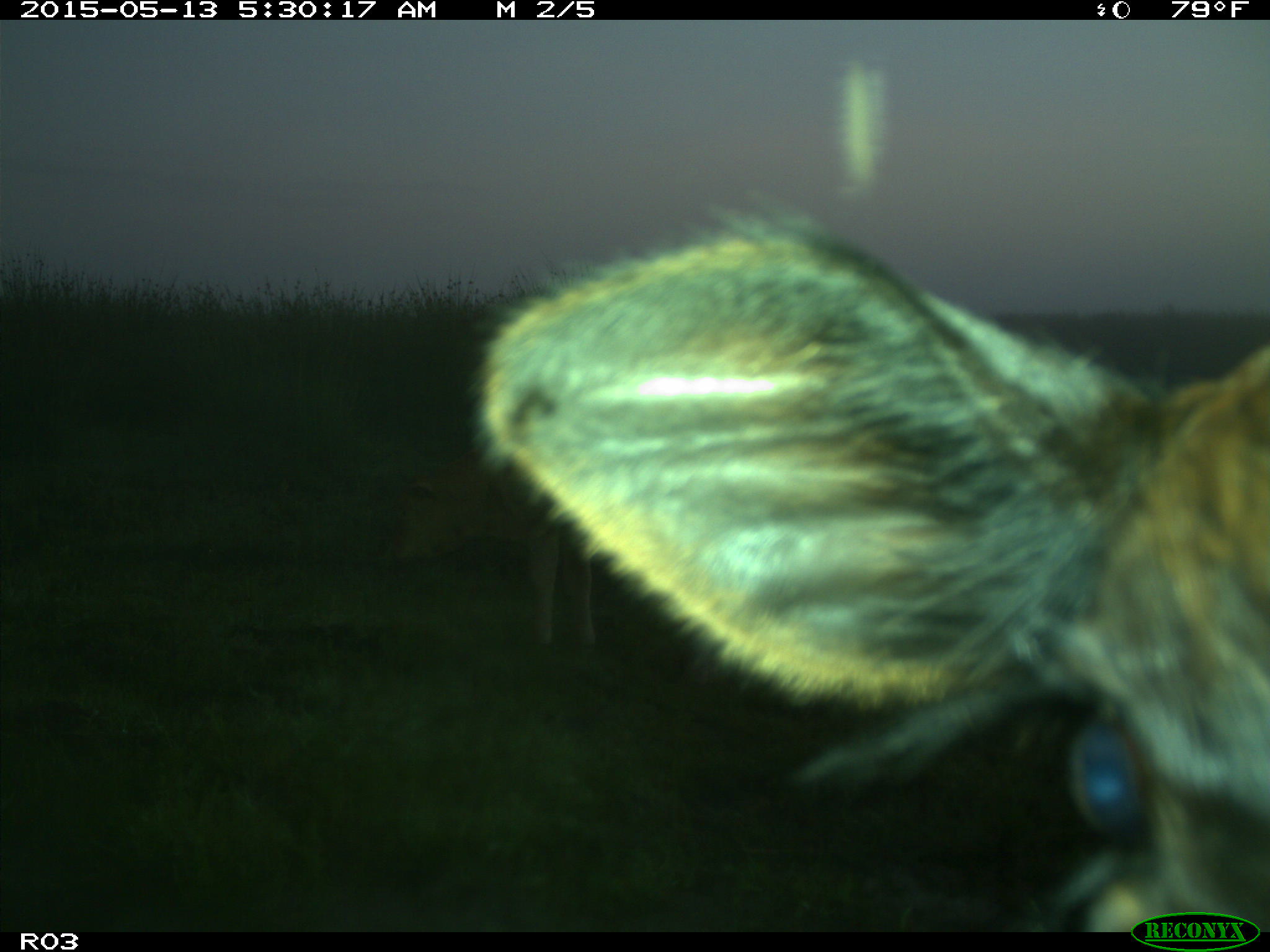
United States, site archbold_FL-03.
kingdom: Animalia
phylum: Chordata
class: Mammalia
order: Artiodactyla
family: Bovidae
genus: Bos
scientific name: Bos taurus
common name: domestic cow